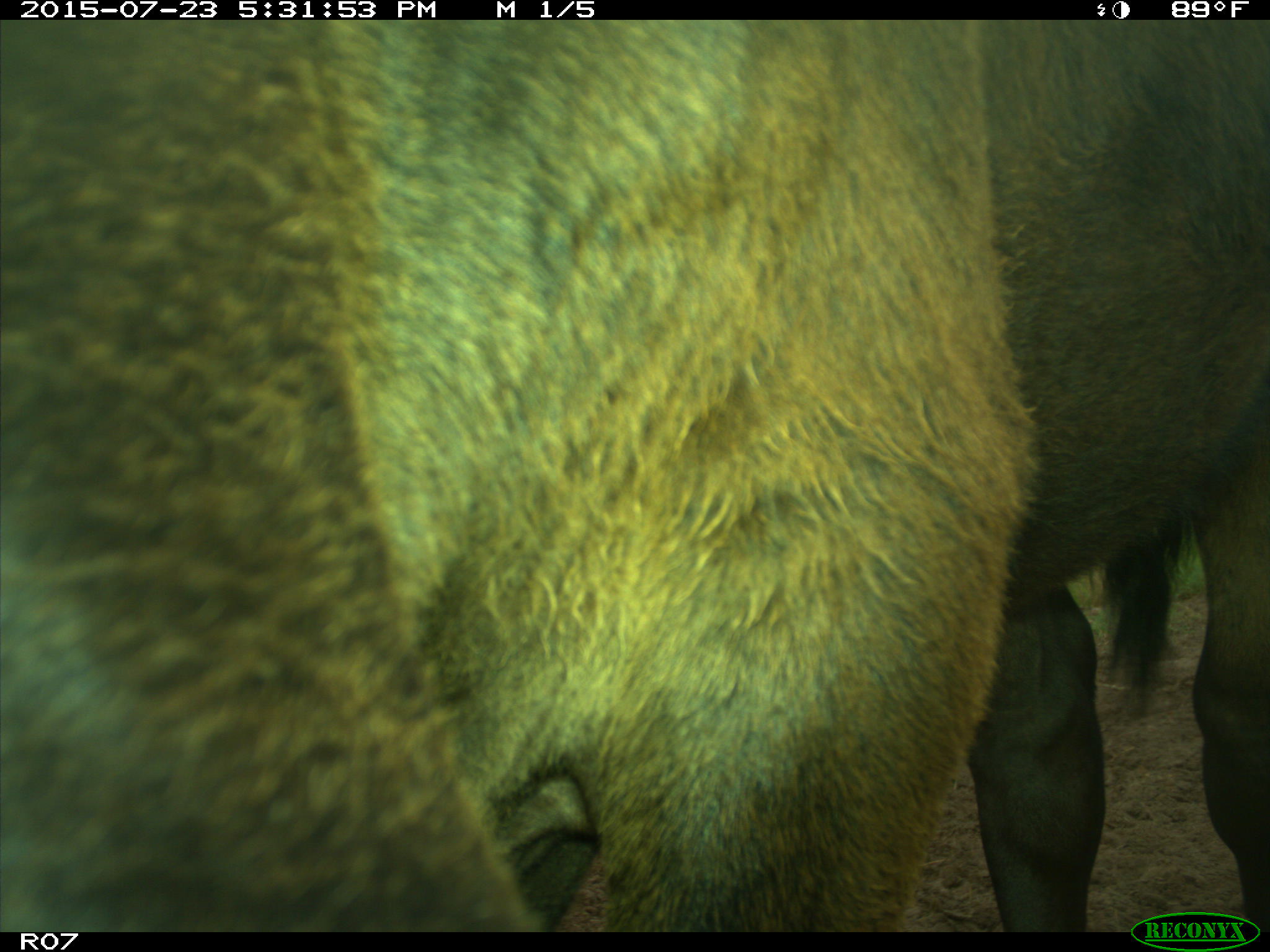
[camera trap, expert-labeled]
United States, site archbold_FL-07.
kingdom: Animalia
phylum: Chordata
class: Mammalia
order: Artiodactyla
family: Bovidae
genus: Bos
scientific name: Bos taurus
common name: domestic cow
Bos taurus (domestic cow).